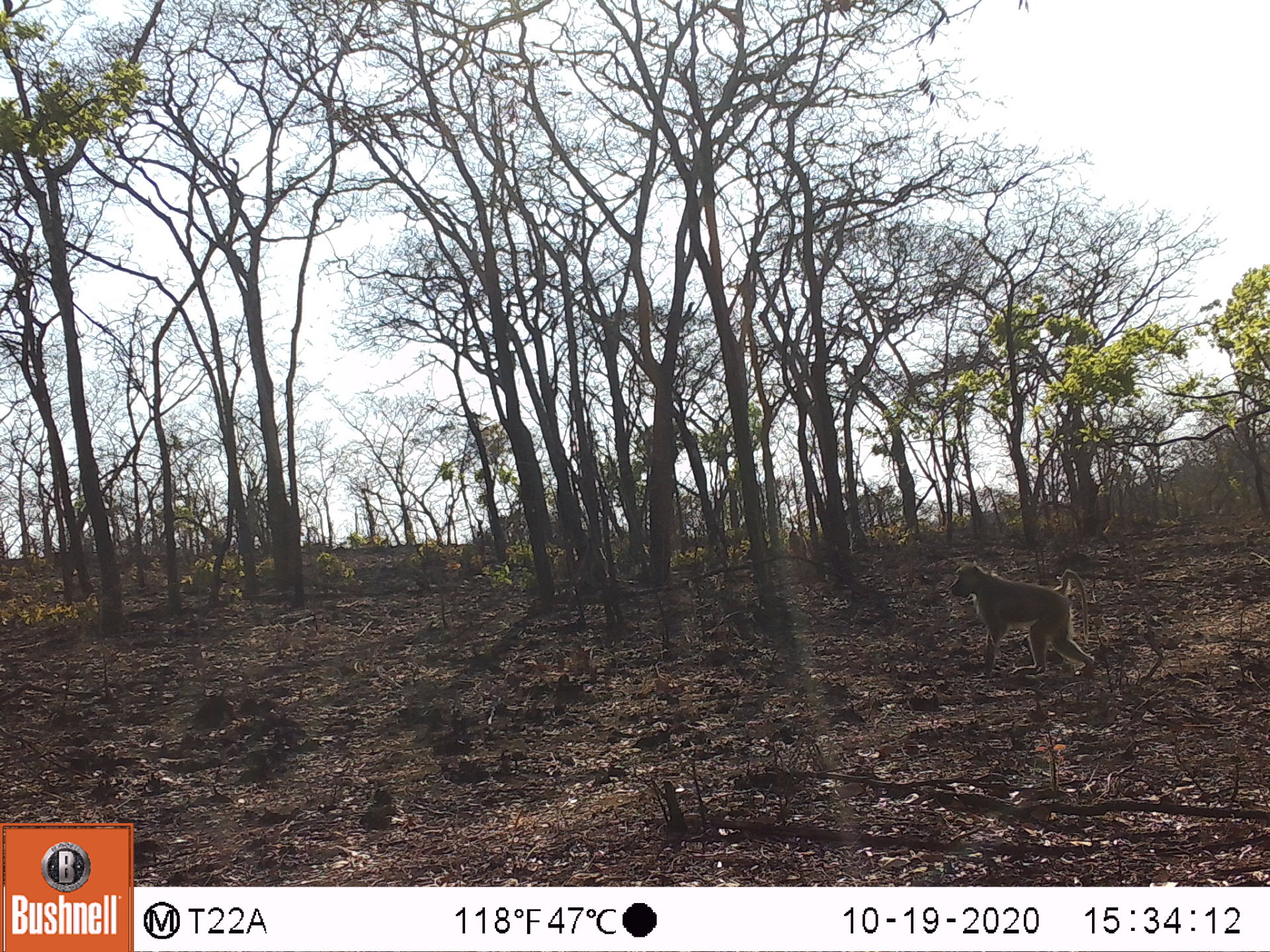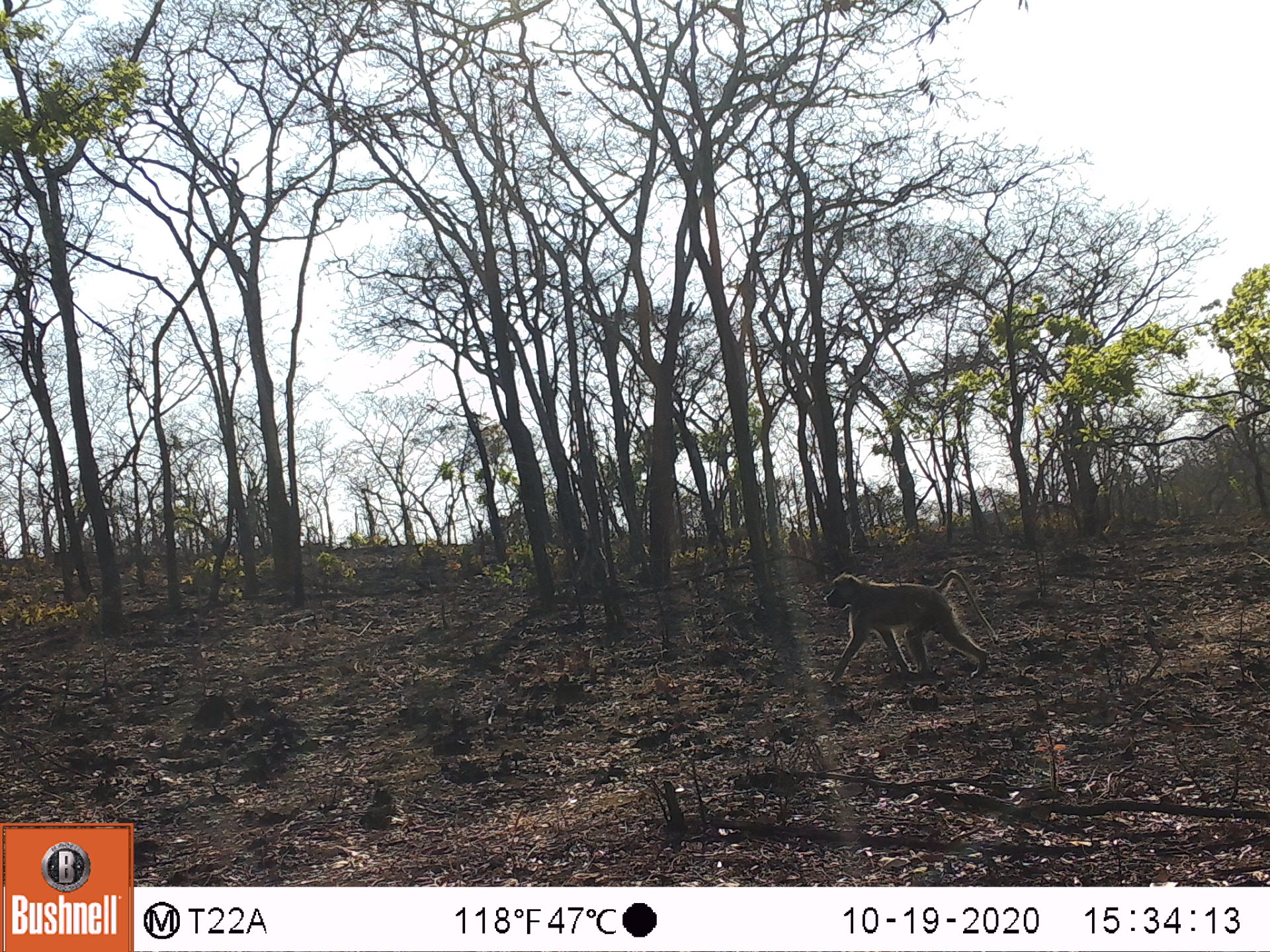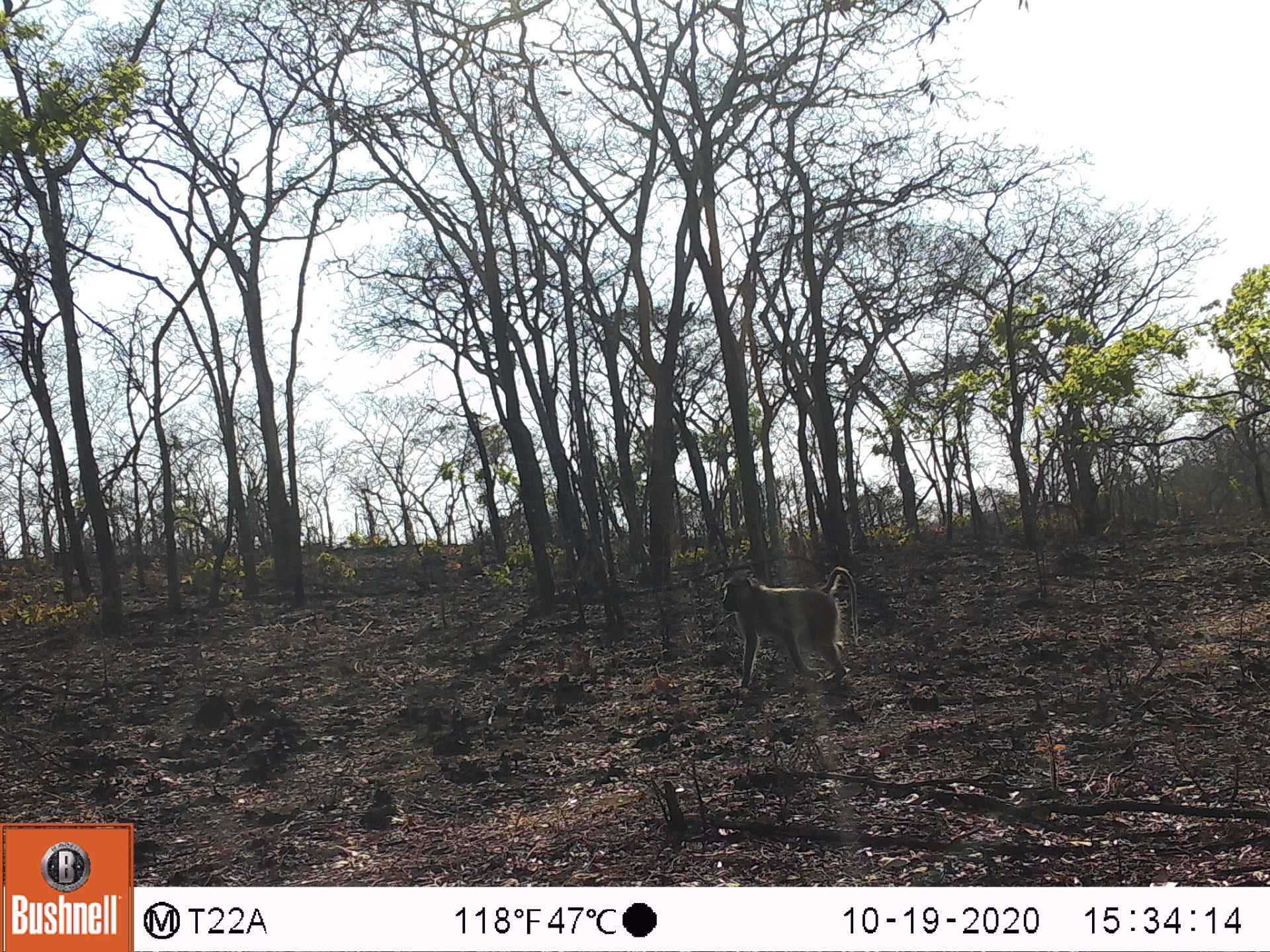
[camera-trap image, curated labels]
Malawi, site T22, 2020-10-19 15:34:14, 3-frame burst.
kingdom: Animalia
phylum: Chordata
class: Mammalia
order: Primates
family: Cercopithecidae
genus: Papio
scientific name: Papio cynocephalus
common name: yellow baboon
Yellow baboon (Papio cynocephalus), count 1.